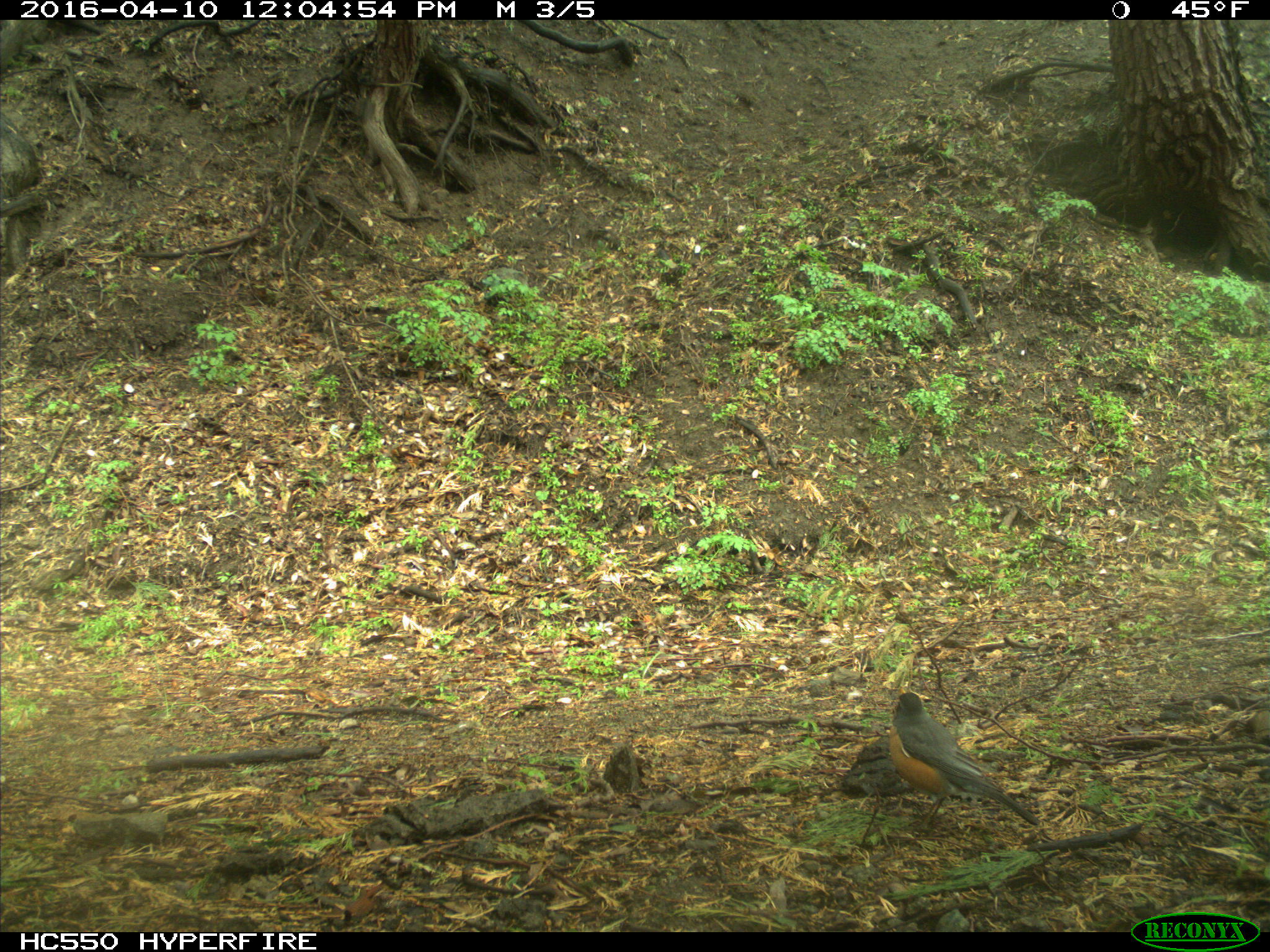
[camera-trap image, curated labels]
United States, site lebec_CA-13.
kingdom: Animalia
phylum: Chordata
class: Aves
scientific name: Aves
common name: birds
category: unidentified bird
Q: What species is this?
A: Unidentified bird (birds) (Aves).